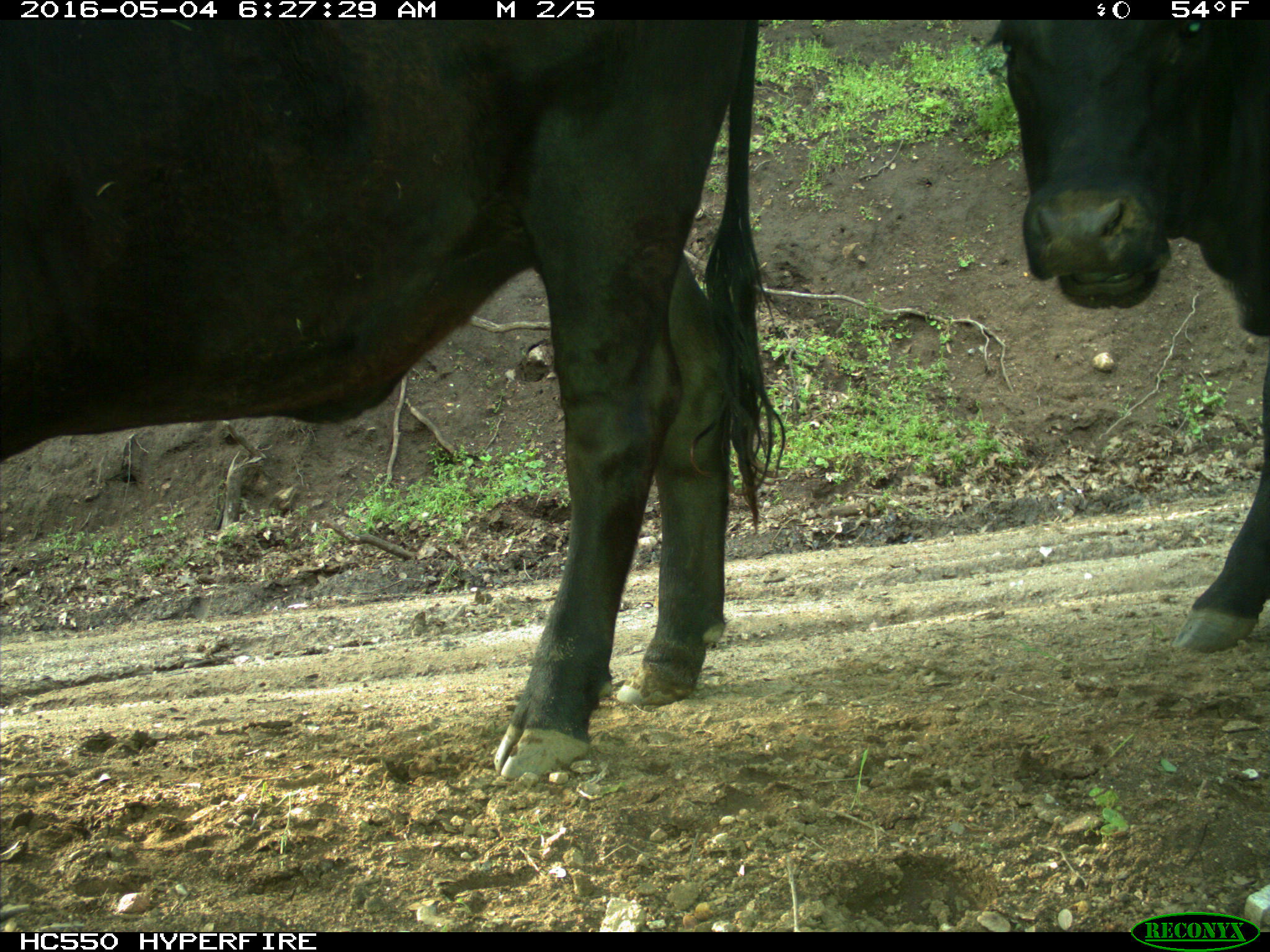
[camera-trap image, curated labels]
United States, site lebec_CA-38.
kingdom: Animalia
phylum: Chordata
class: Mammalia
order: Artiodactyla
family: Bovidae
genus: Bos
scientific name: Bos taurus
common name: domestic cow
Bos taurus (domestic cow).